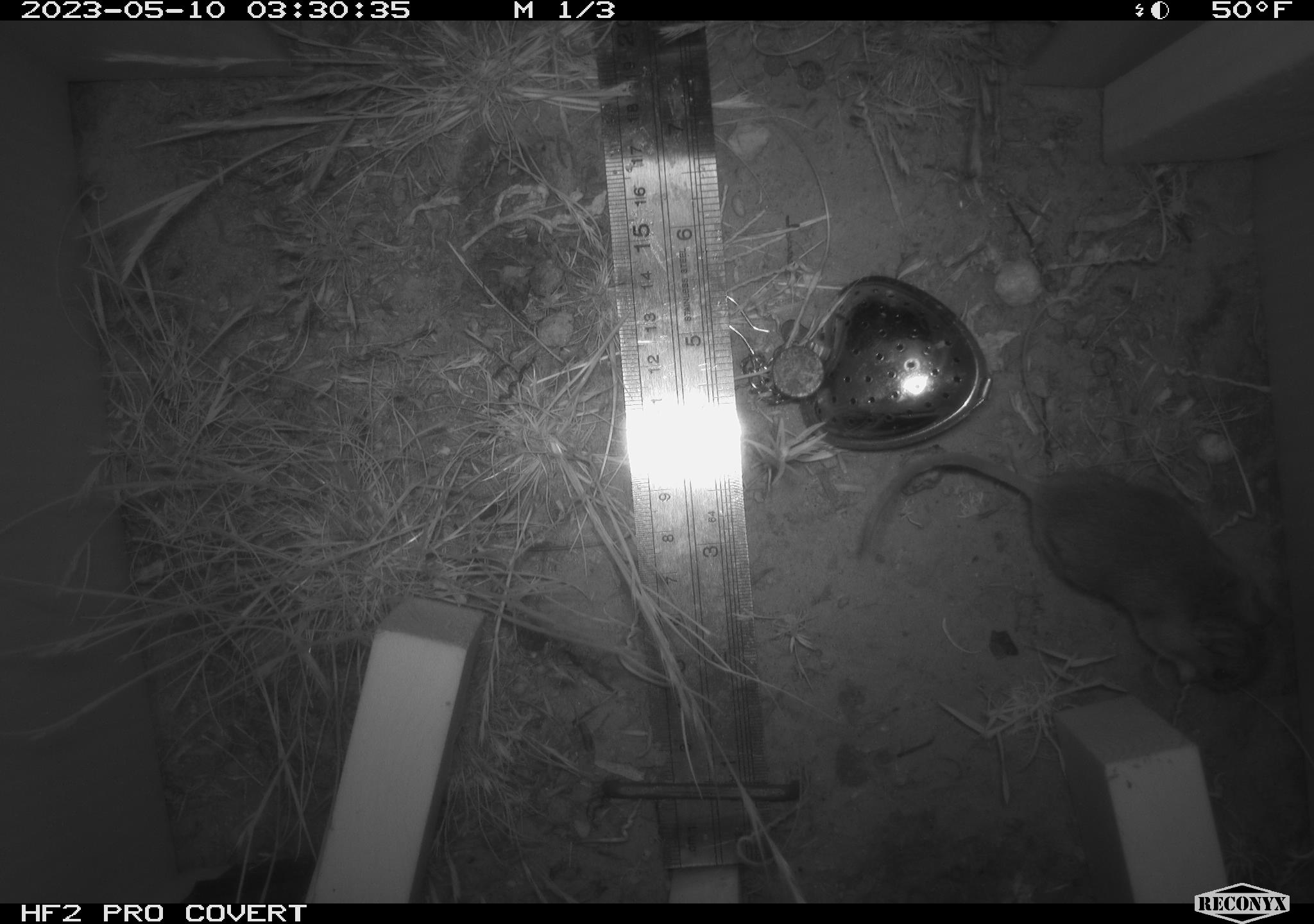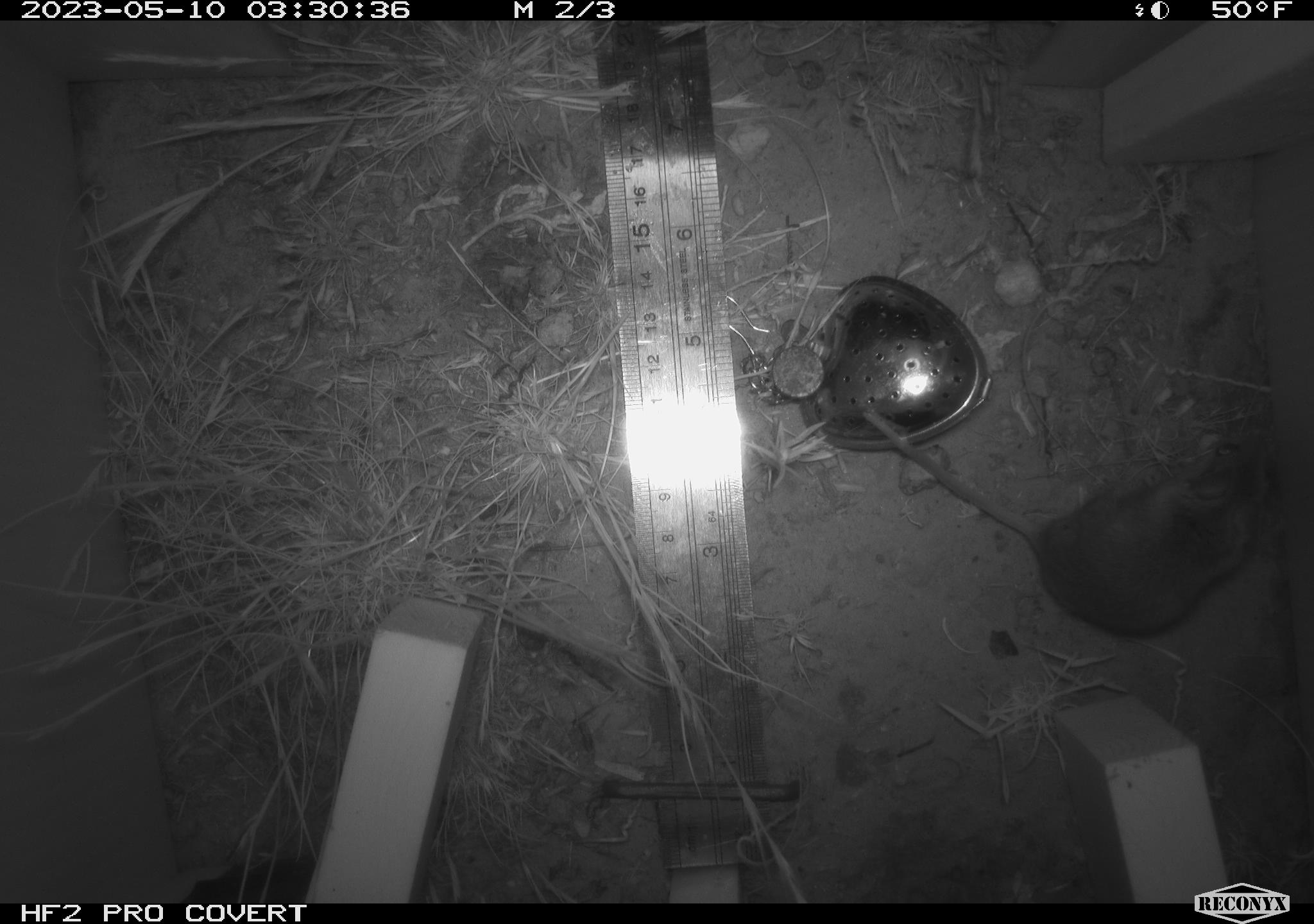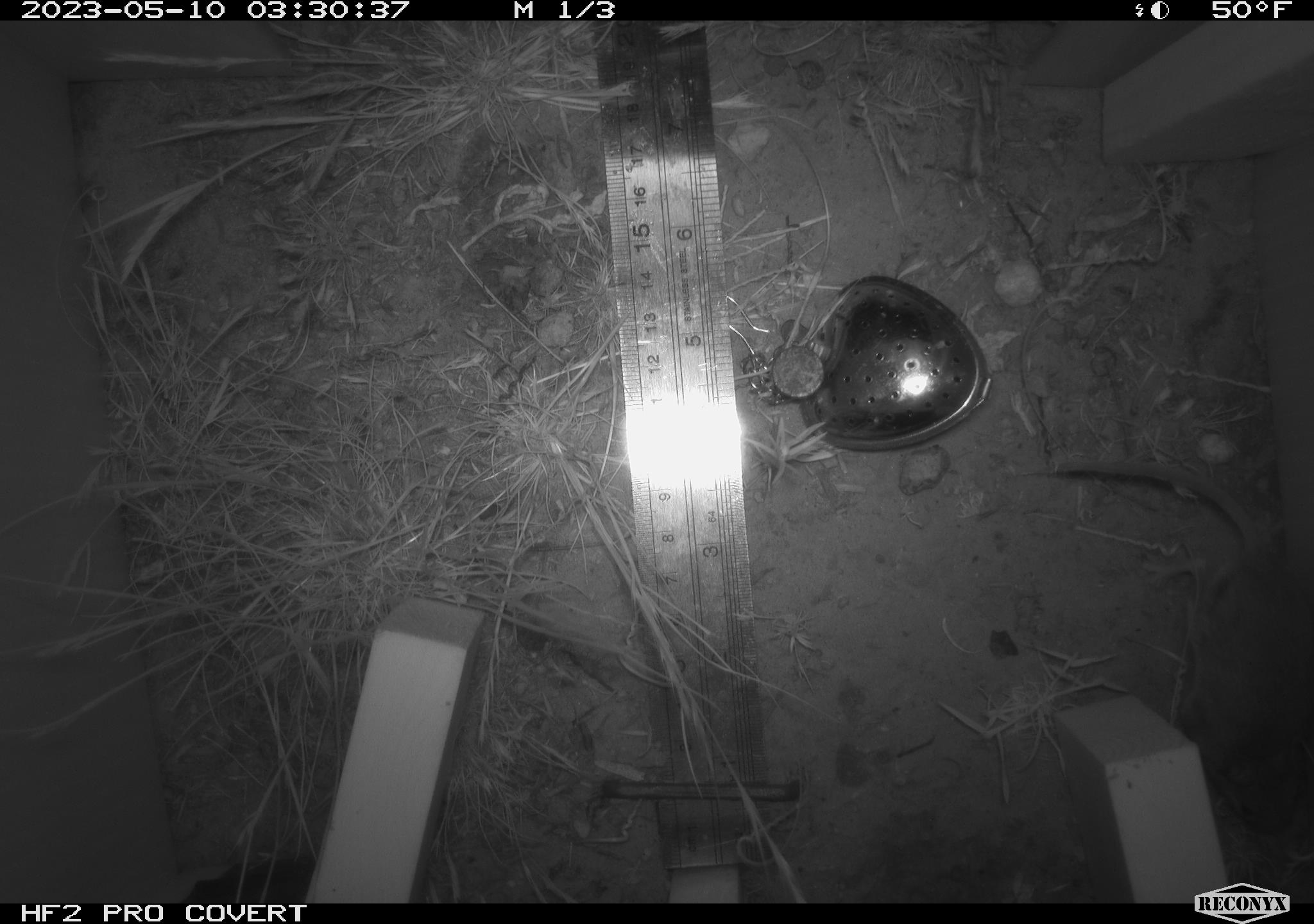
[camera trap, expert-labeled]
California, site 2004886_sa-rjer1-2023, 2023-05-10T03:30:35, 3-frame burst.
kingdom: Animalia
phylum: Chordata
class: Mammalia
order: Rodentia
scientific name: Rodentia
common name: mouse species